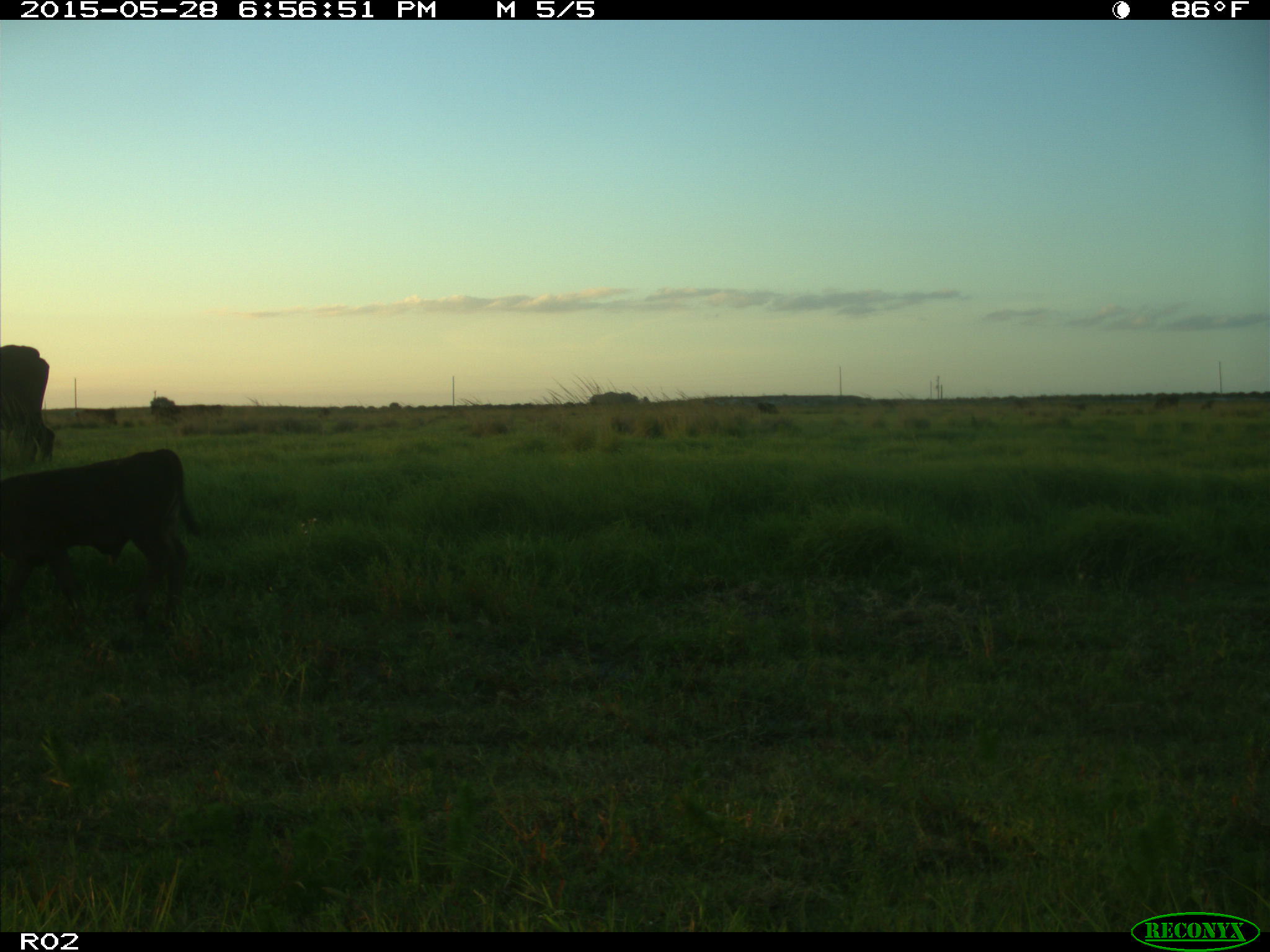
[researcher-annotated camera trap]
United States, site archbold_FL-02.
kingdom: Animalia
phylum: Chordata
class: Mammalia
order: Artiodactyla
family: Bovidae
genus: Bos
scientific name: Bos taurus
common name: domestic cow